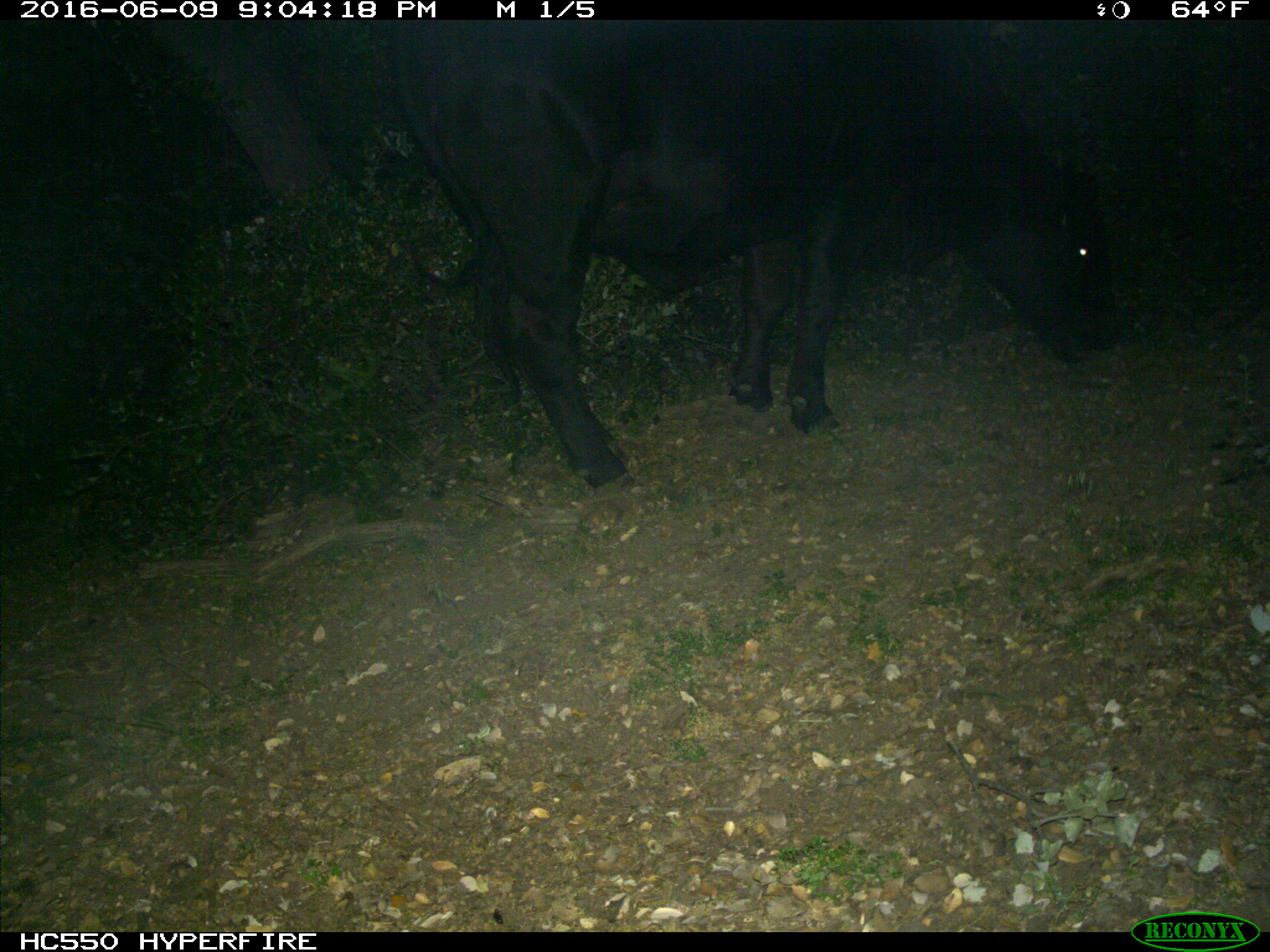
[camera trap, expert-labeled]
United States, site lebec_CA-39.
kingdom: Animalia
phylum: Chordata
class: Mammalia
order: Artiodactyla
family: Bovidae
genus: Bos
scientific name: Bos taurus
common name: domestic cow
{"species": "Bos taurus (domestic cow)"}